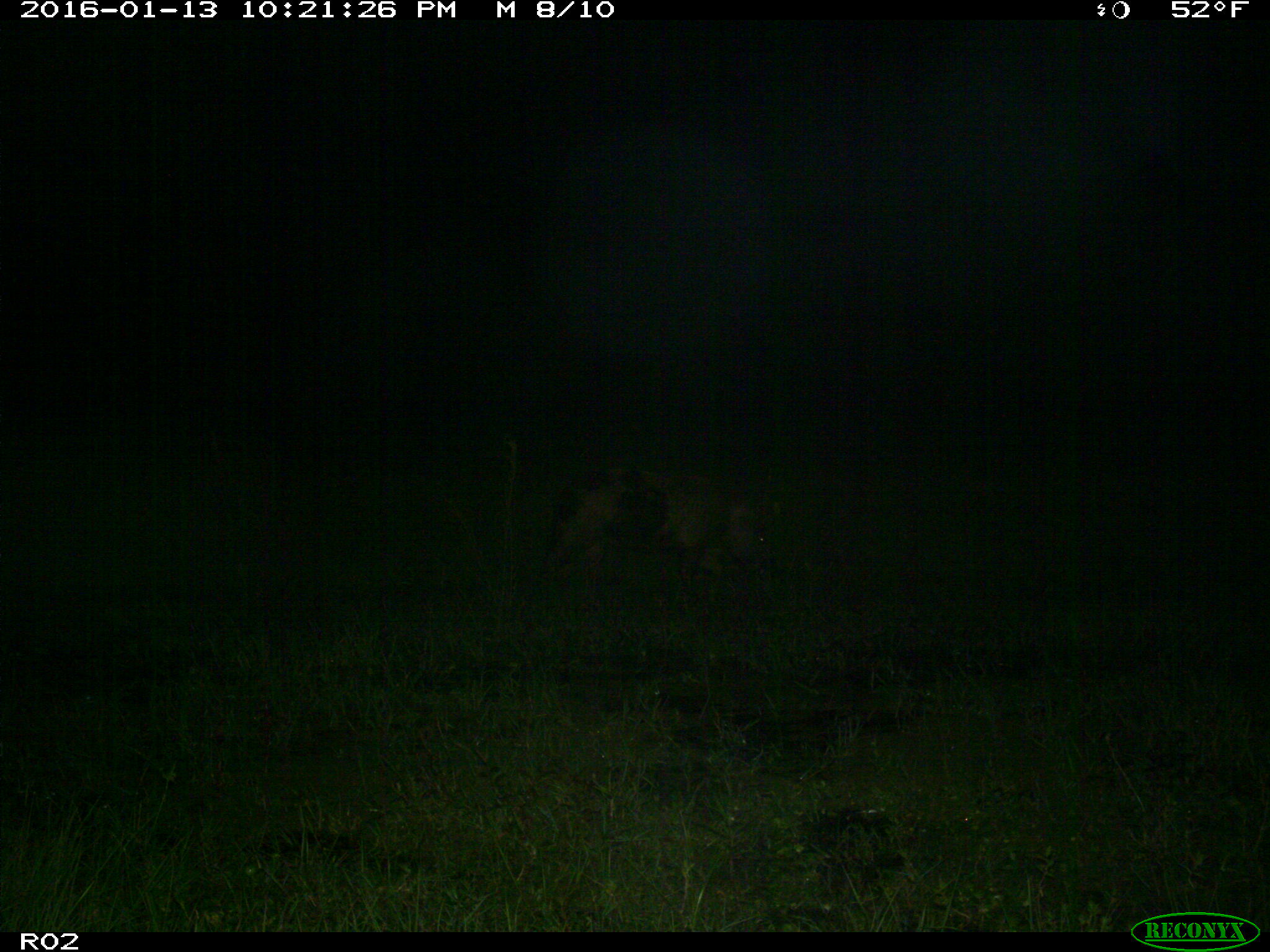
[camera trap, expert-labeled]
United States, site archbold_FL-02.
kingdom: Animalia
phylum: Chordata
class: Mammalia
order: Artiodactyla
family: Suidae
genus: Sus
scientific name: Sus scrofa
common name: wild boar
Sus scrofa (wild boar).